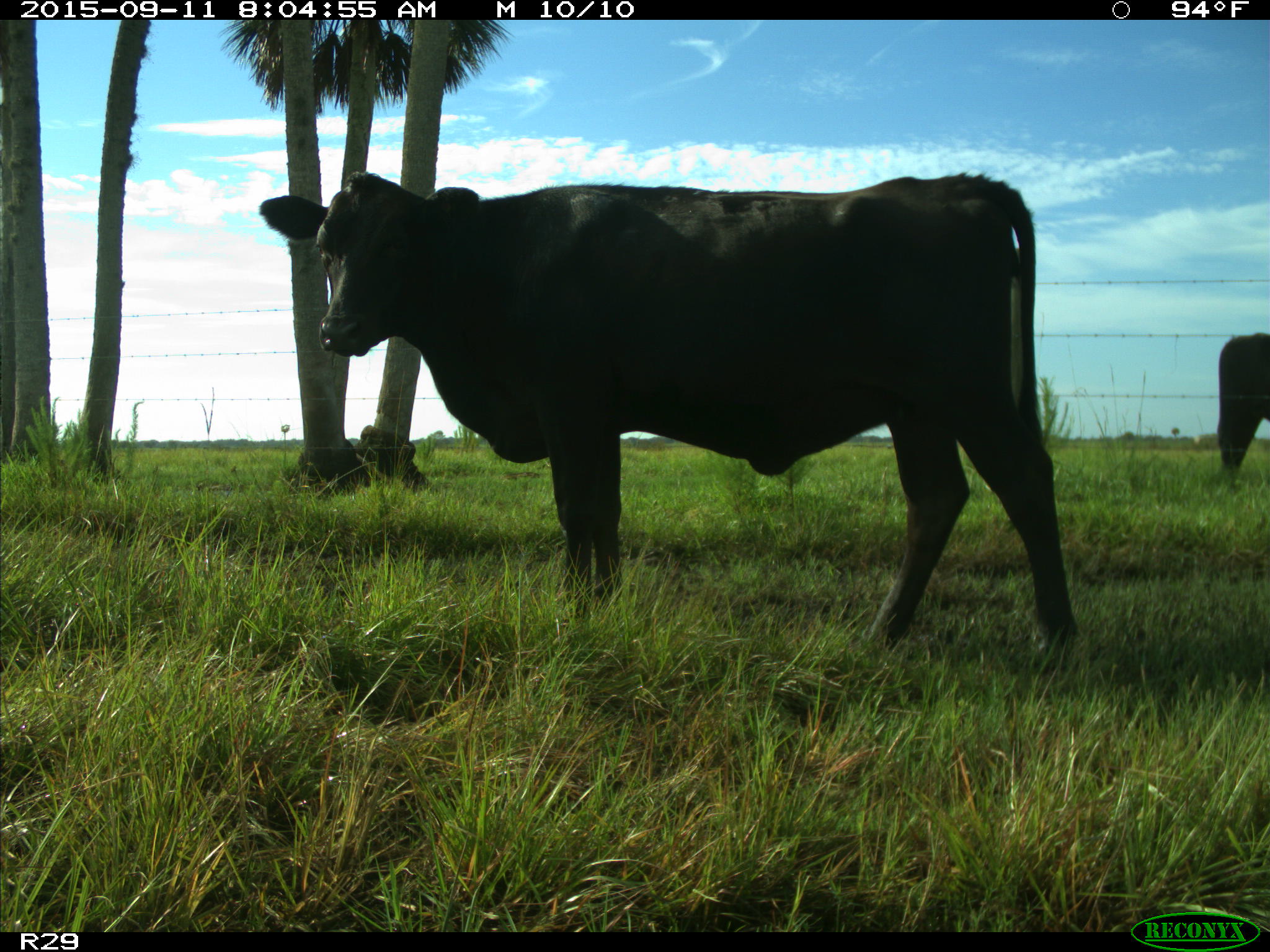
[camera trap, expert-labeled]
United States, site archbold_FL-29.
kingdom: Animalia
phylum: Chordata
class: Mammalia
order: Artiodactyla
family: Bovidae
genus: Bos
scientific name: Bos taurus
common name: domestic cow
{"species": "Bos taurus (domestic cow)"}